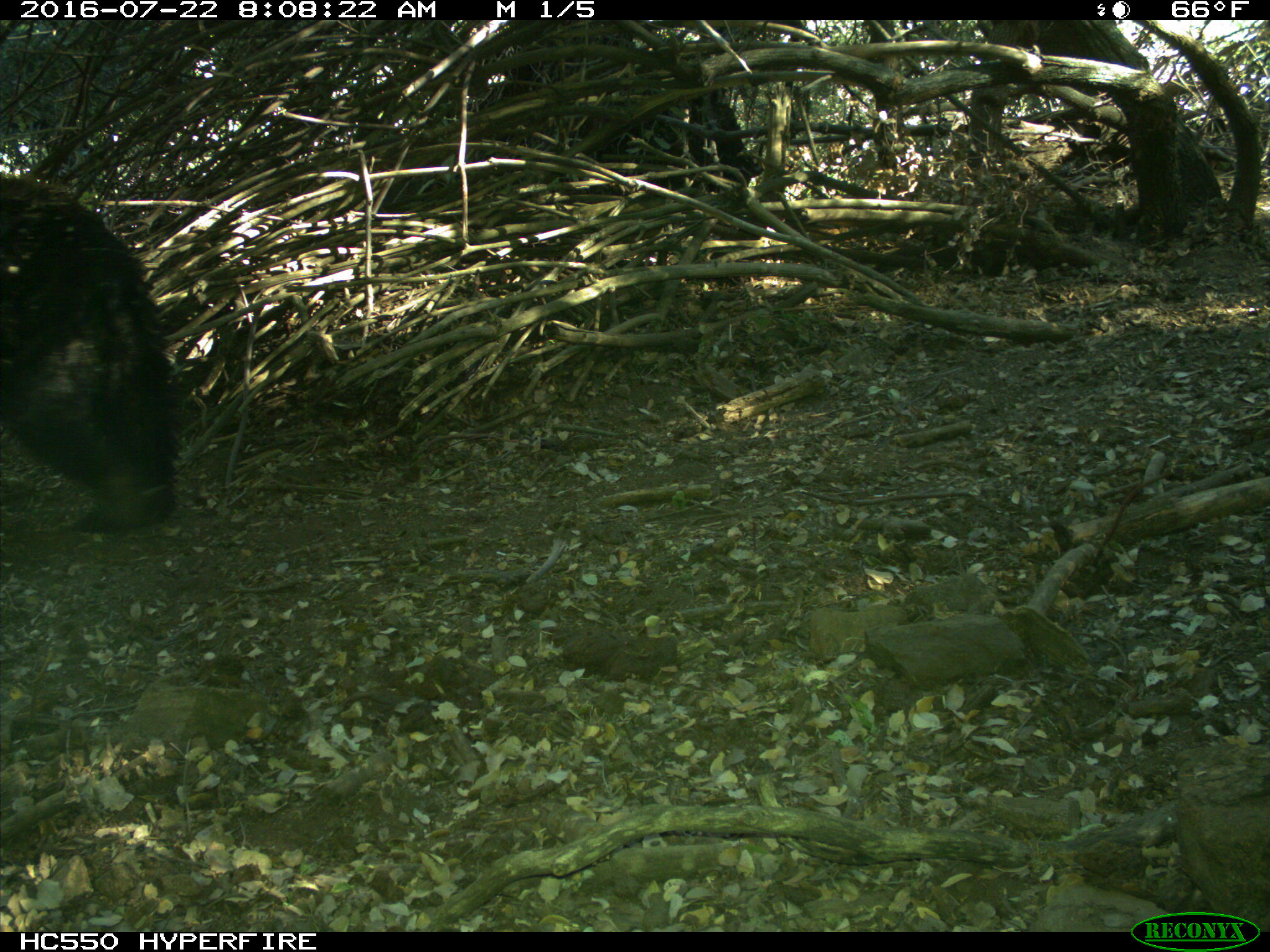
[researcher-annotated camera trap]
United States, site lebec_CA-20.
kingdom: Animalia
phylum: Chordata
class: Mammalia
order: Carnivora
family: Ursidae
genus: Ursus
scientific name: Ursus americanus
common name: american black bear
Ursus americanus (american black bear).